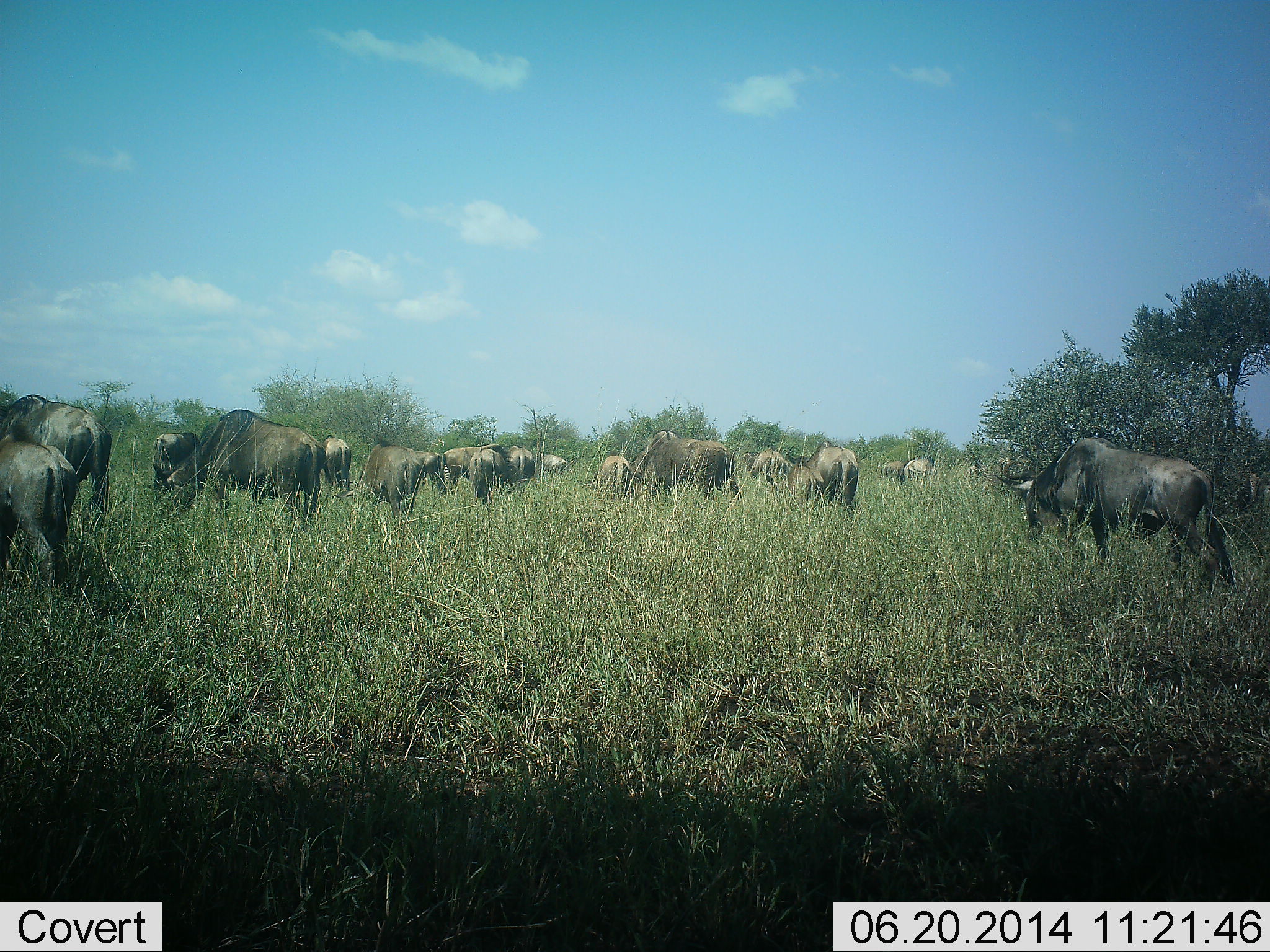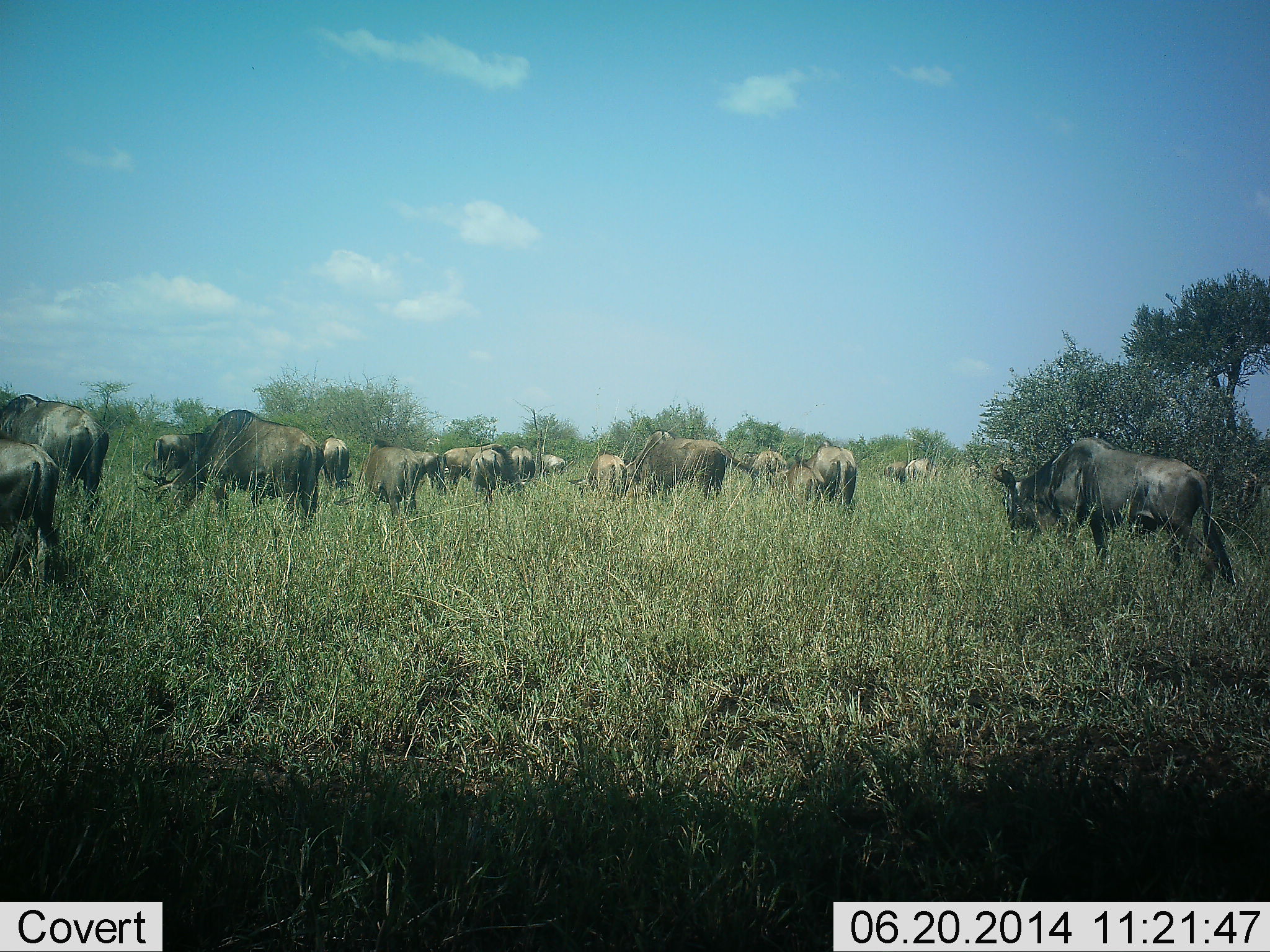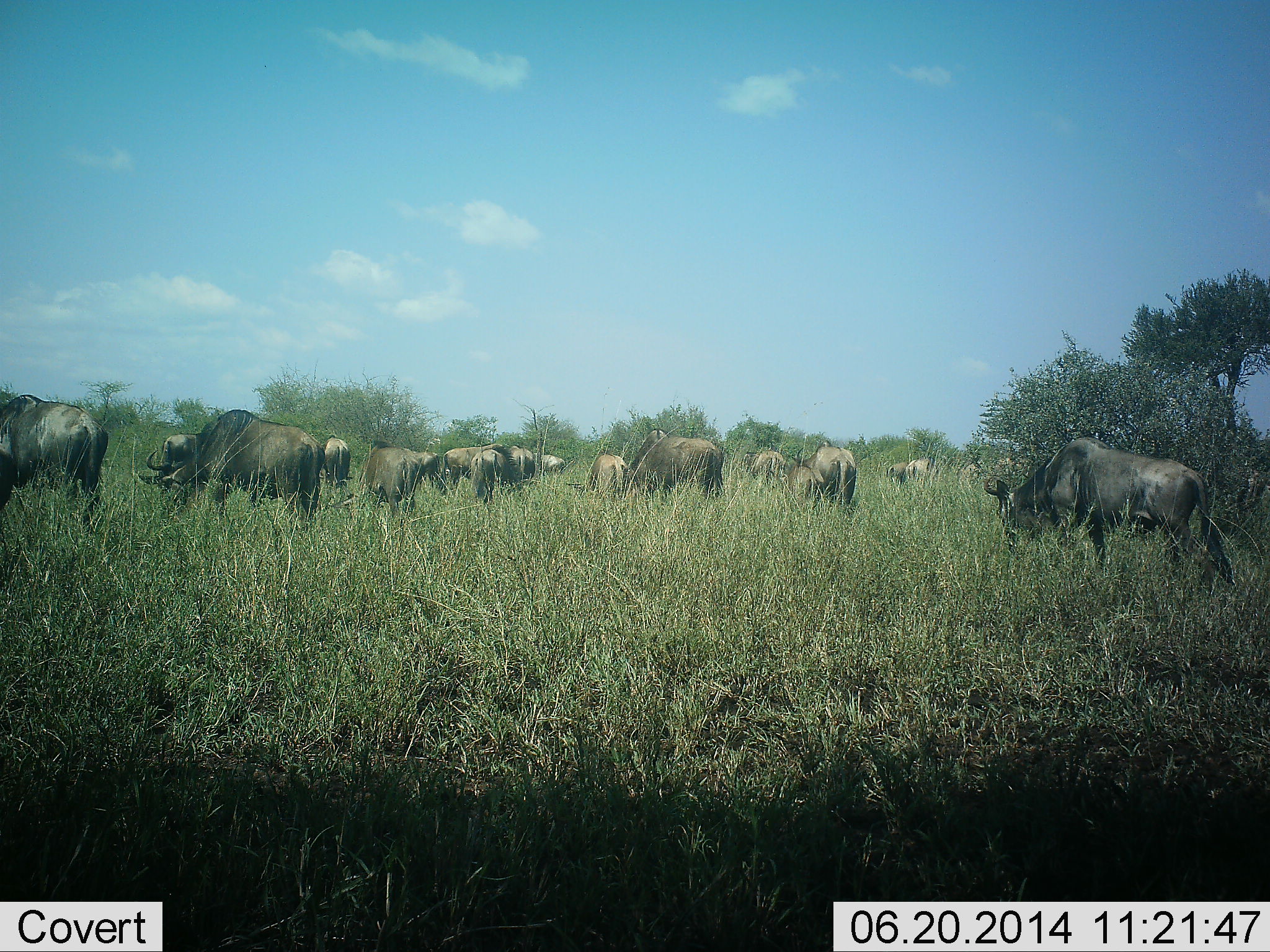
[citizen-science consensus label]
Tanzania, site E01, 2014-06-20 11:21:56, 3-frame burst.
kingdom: Animalia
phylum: Chordata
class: Mammalia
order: Artiodactyla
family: Bovidae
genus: Connochaetes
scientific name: Connochaetes taurinus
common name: blue wildebeest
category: wildebeest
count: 11-50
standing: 50%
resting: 10%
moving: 40%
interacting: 10%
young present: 0%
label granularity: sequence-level